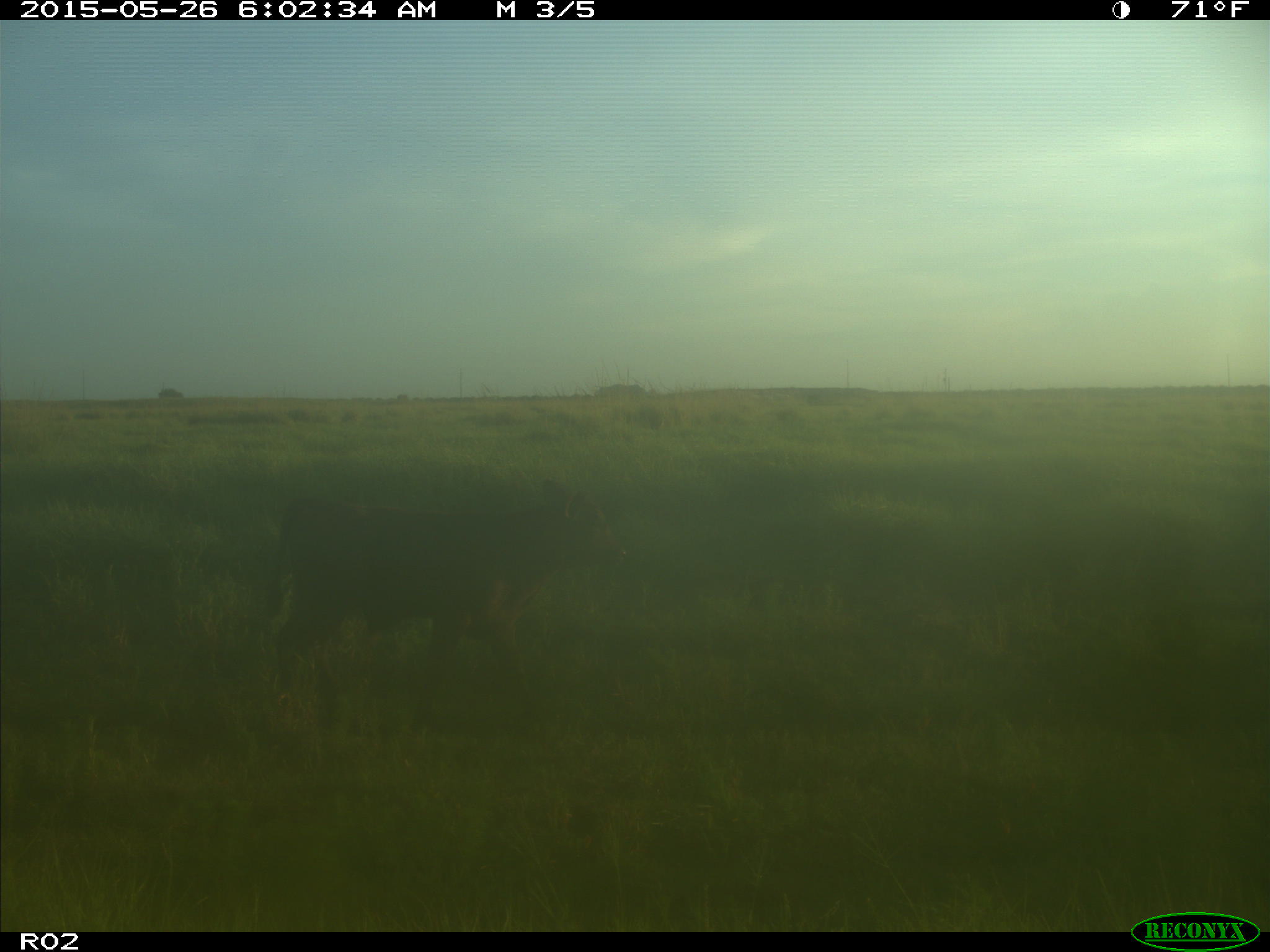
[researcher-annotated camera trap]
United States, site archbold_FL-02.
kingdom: Animalia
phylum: Chordata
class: Mammalia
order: Artiodactyla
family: Bovidae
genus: Bos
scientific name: Bos taurus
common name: domestic cow